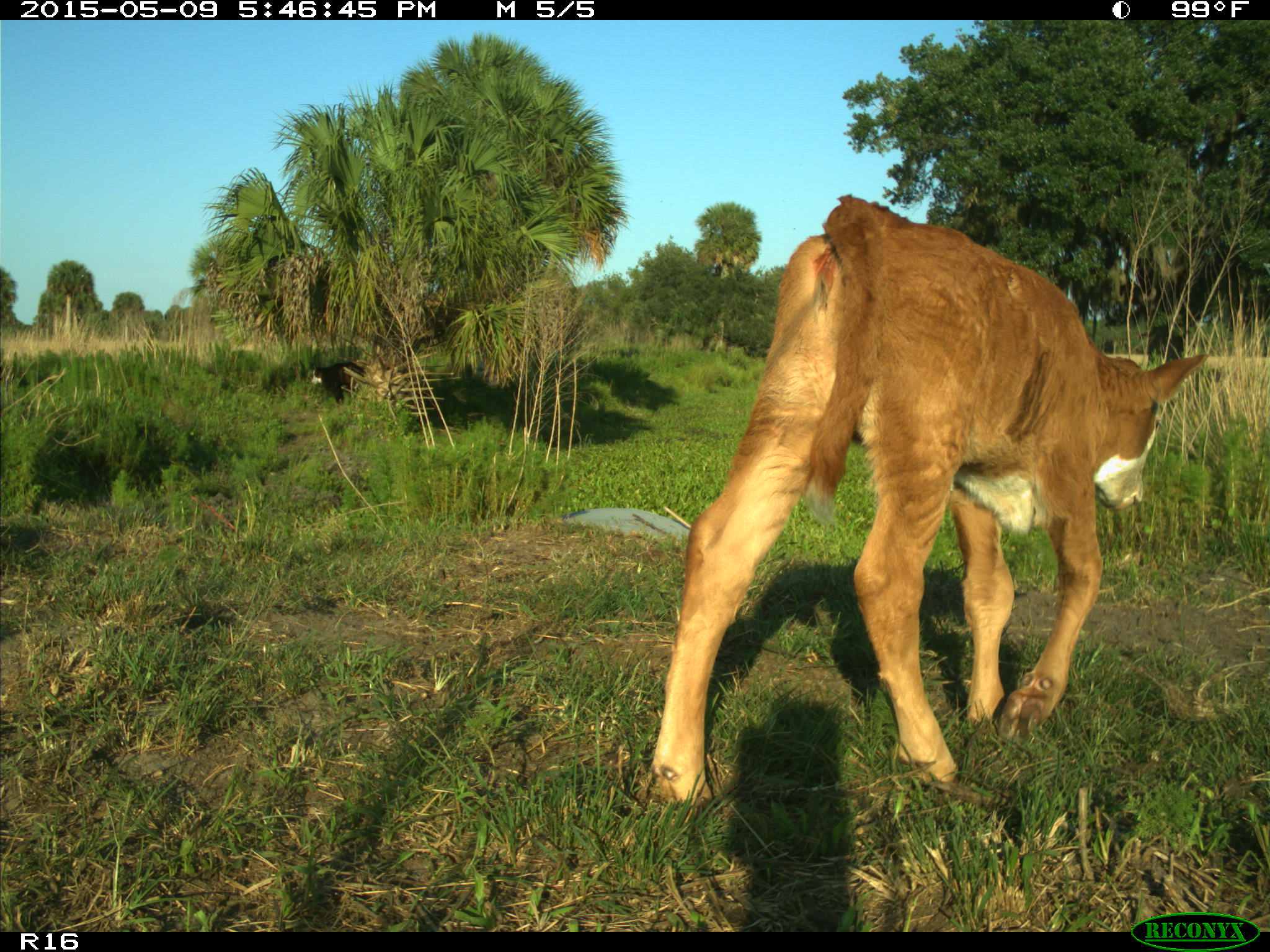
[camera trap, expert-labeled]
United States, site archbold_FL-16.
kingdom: Animalia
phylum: Chordata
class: Mammalia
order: Artiodactyla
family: Bovidae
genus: Bos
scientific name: Bos taurus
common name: domestic cow